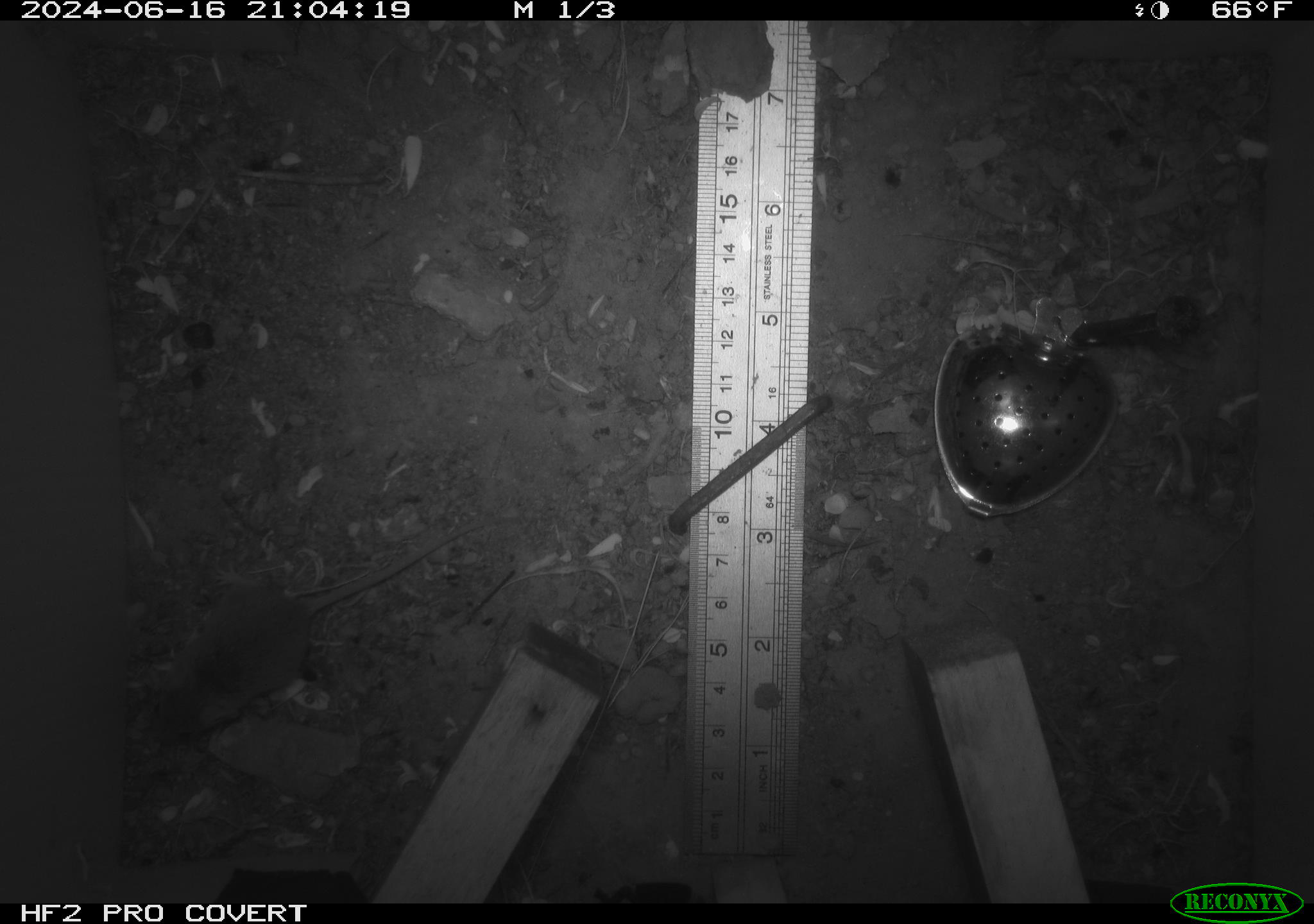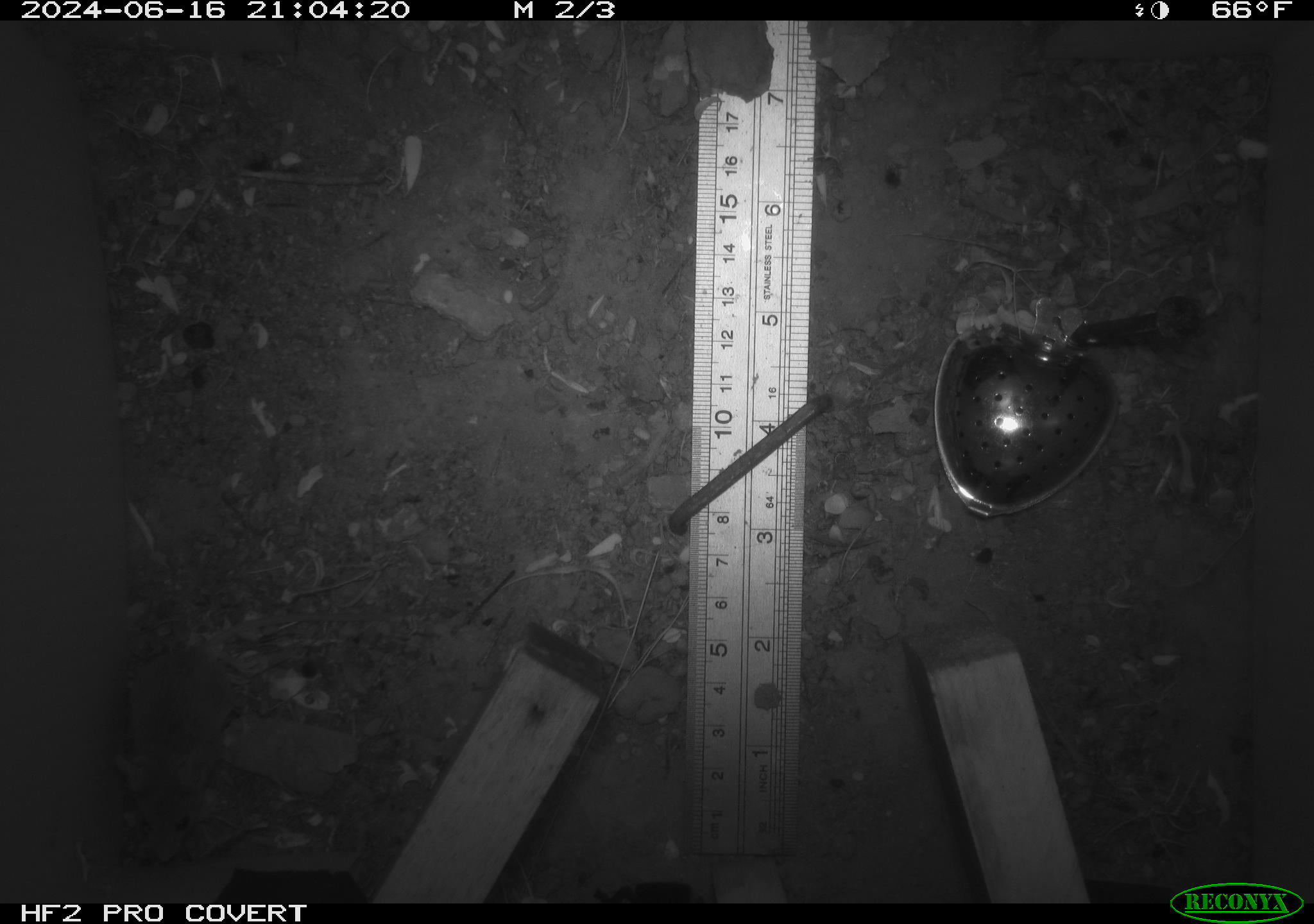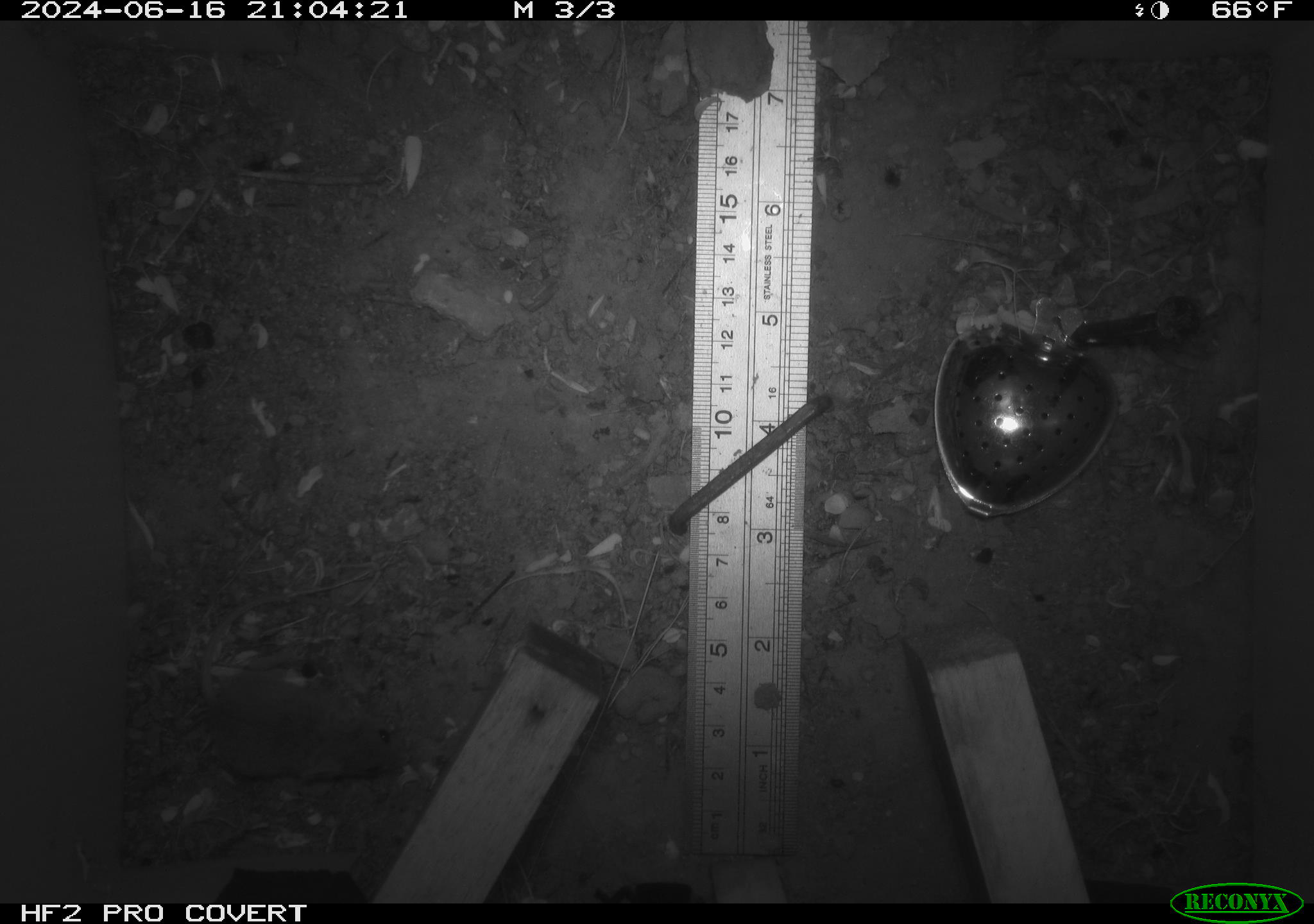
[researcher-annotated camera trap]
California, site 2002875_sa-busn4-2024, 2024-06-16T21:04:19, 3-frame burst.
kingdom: Animalia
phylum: Chordata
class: Mammalia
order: Rodentia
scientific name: Rodentia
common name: rodent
Rodent (Rodentia).